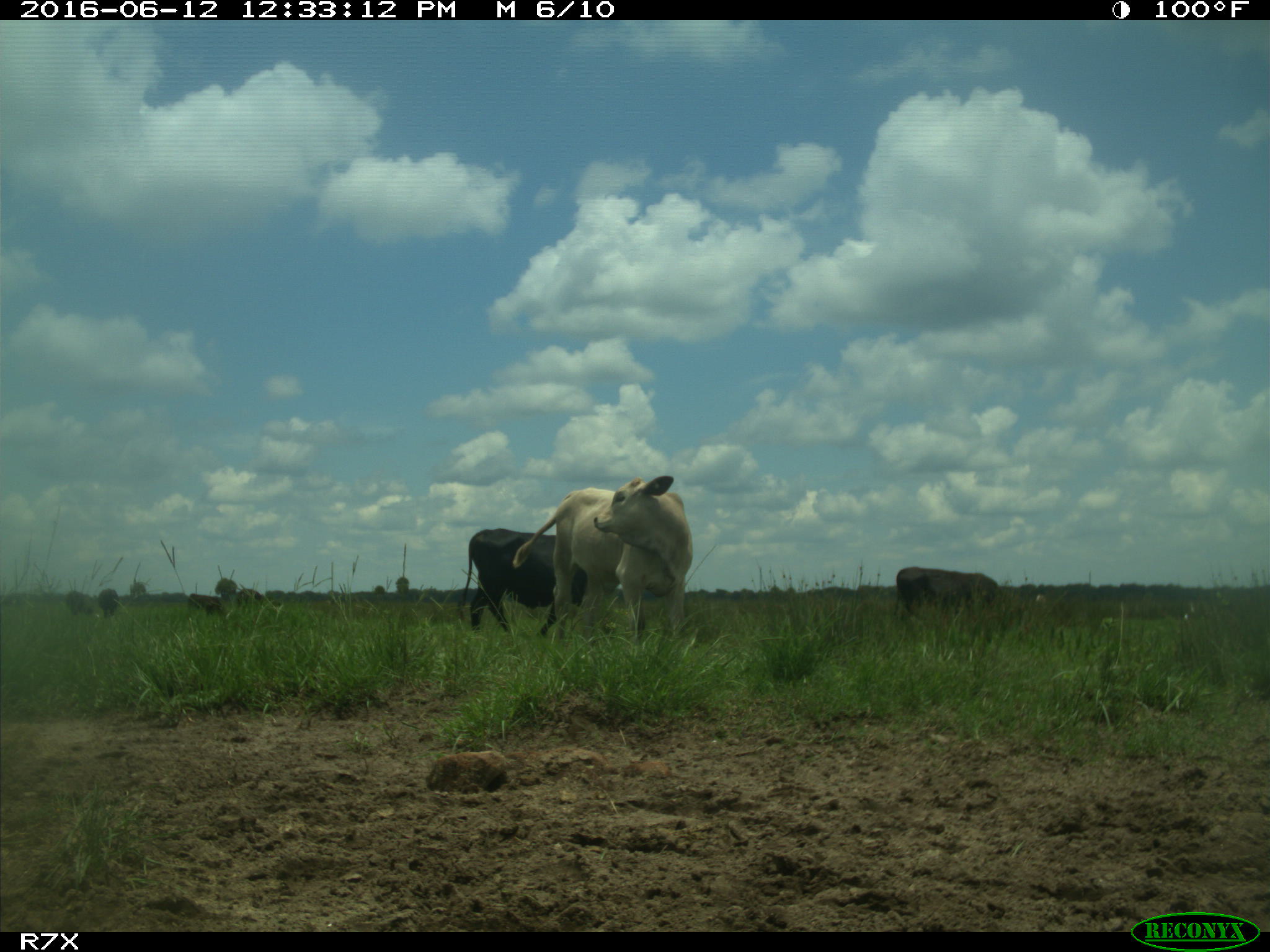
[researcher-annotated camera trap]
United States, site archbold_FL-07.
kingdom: Animalia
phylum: Chordata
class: Mammalia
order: Artiodactyla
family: Bovidae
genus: Bos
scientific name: Bos taurus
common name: domestic cow